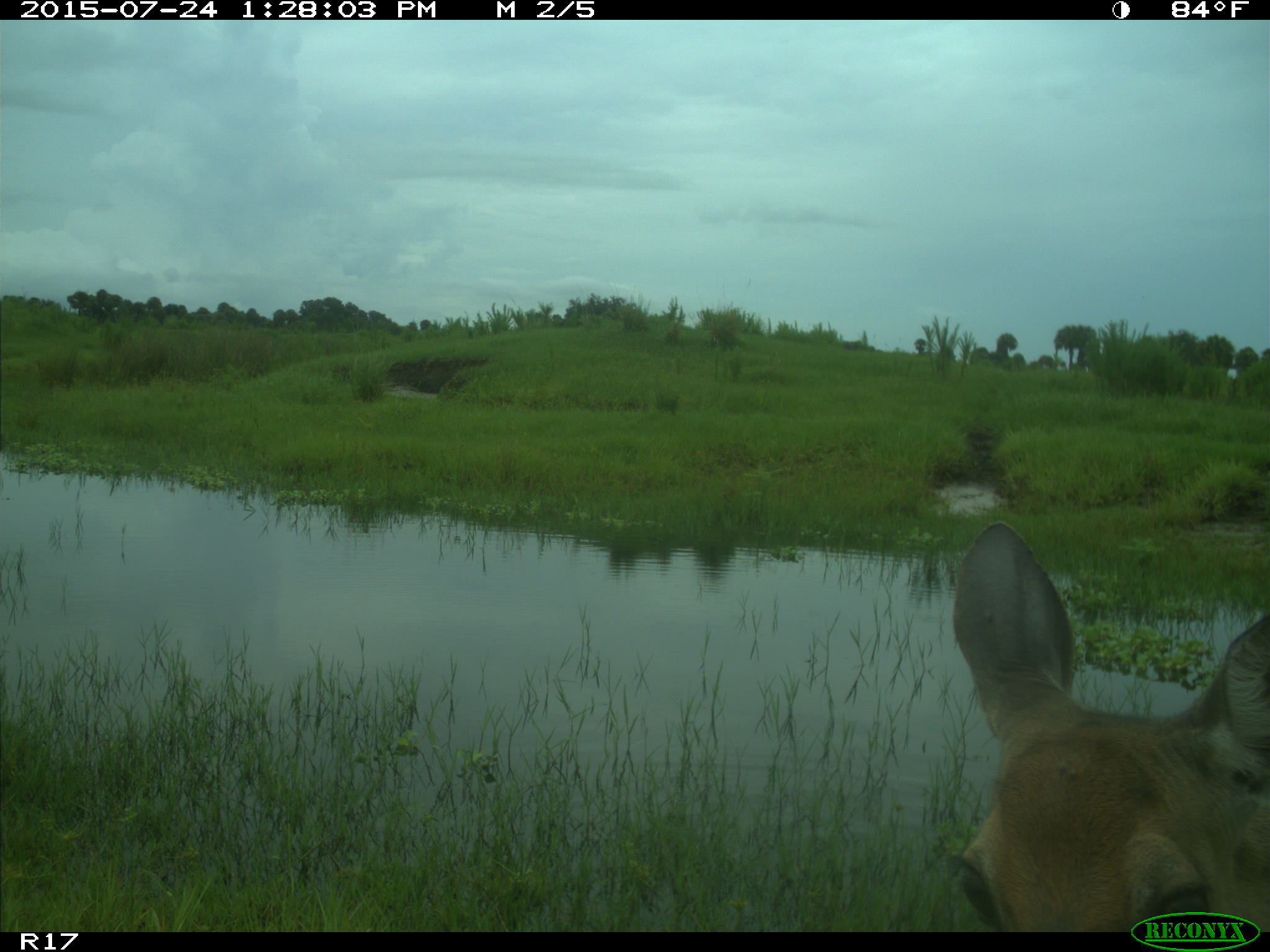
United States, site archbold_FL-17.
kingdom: Animalia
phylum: Chordata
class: Mammalia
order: Artiodactyla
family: Cervidae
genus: Odocoileus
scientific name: Odocoileus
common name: deer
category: unidentified deer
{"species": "unidentified deer (deer) (Odocoileus)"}